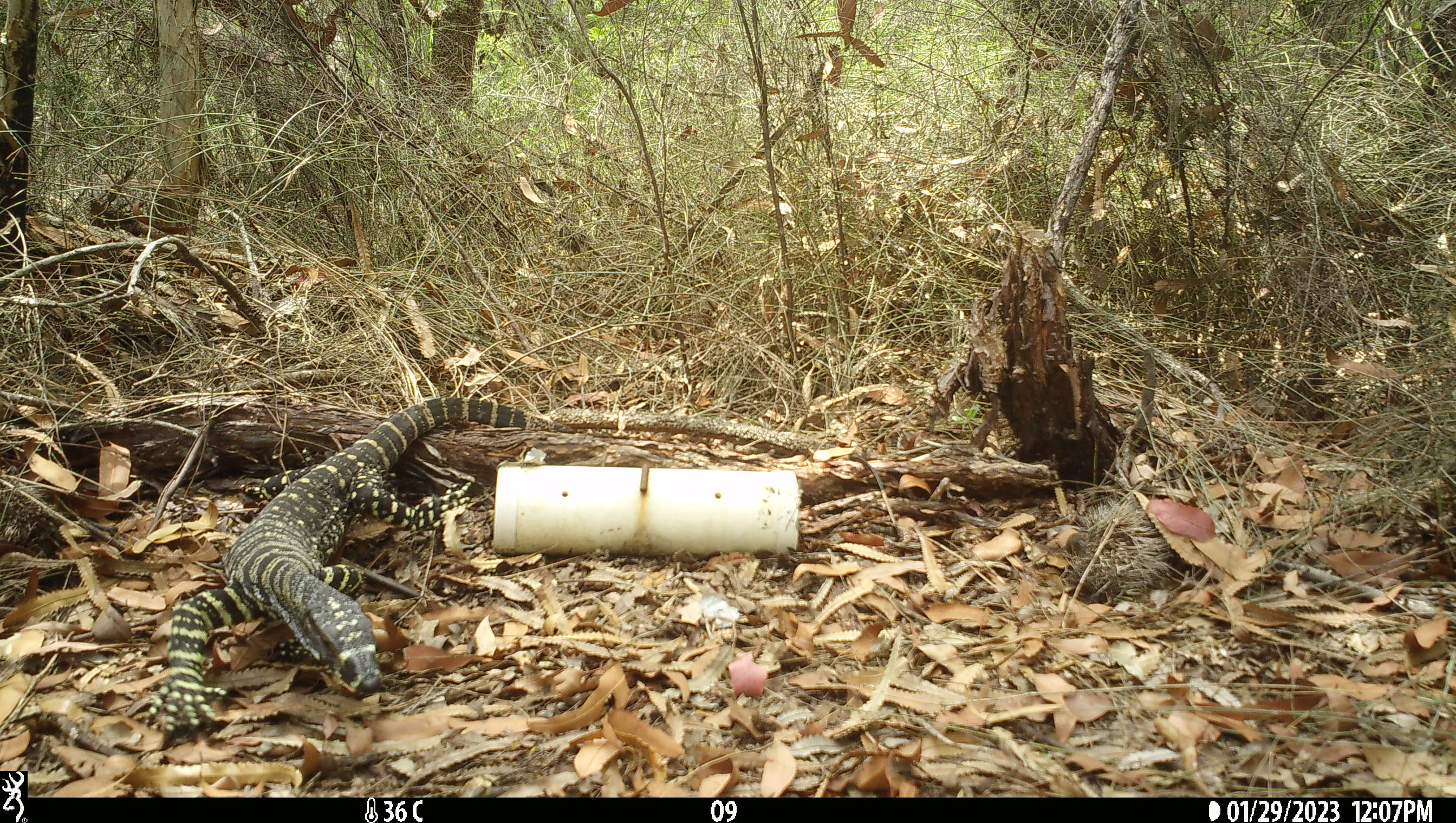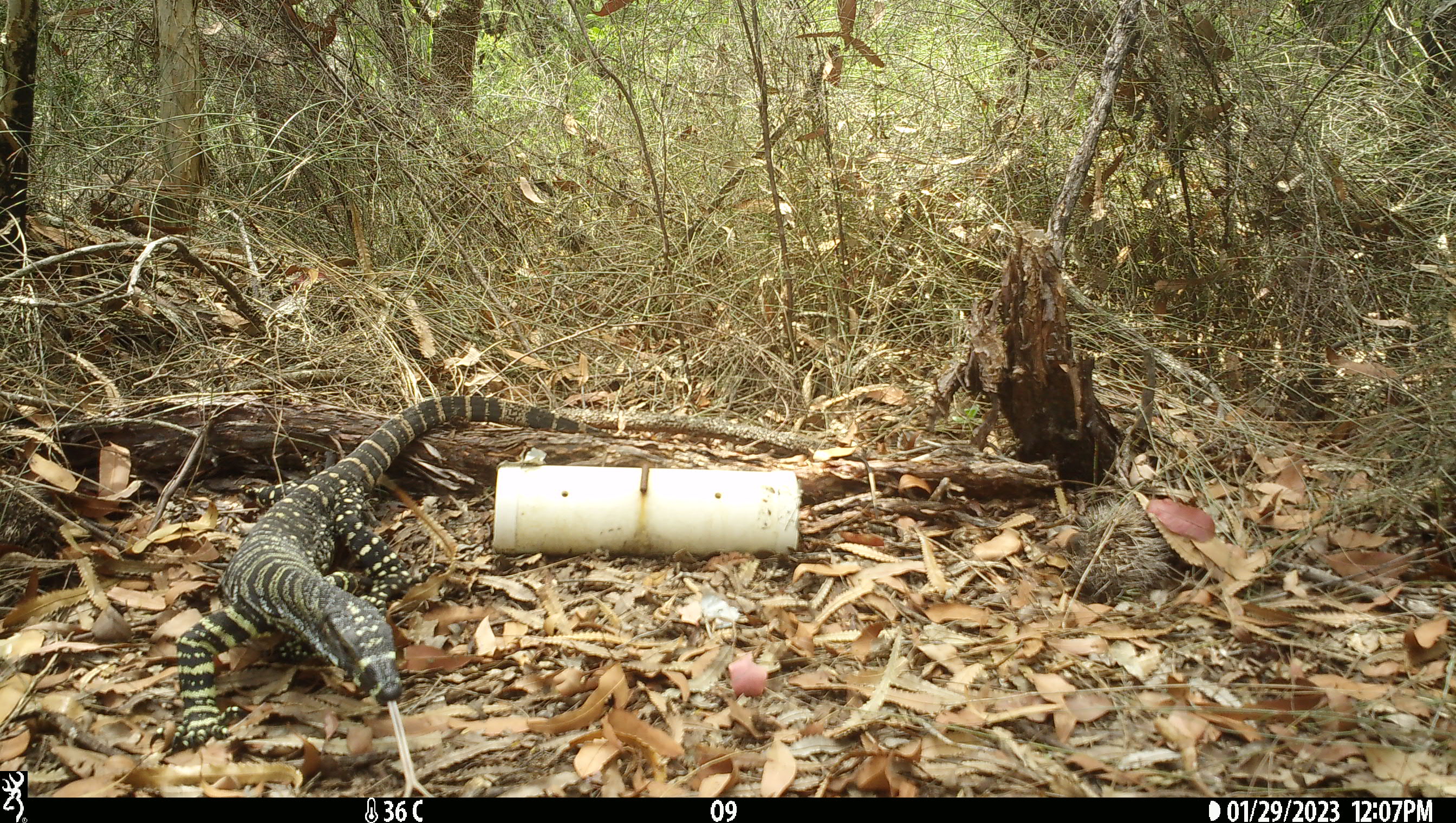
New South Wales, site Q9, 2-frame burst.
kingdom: Animalia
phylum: Chordata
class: Reptilia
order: Squamata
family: Varanidae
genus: Varanus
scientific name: Varanus varius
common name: lace monitor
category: goanna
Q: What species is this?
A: Goanna (lace monitor) (Varanus varius).